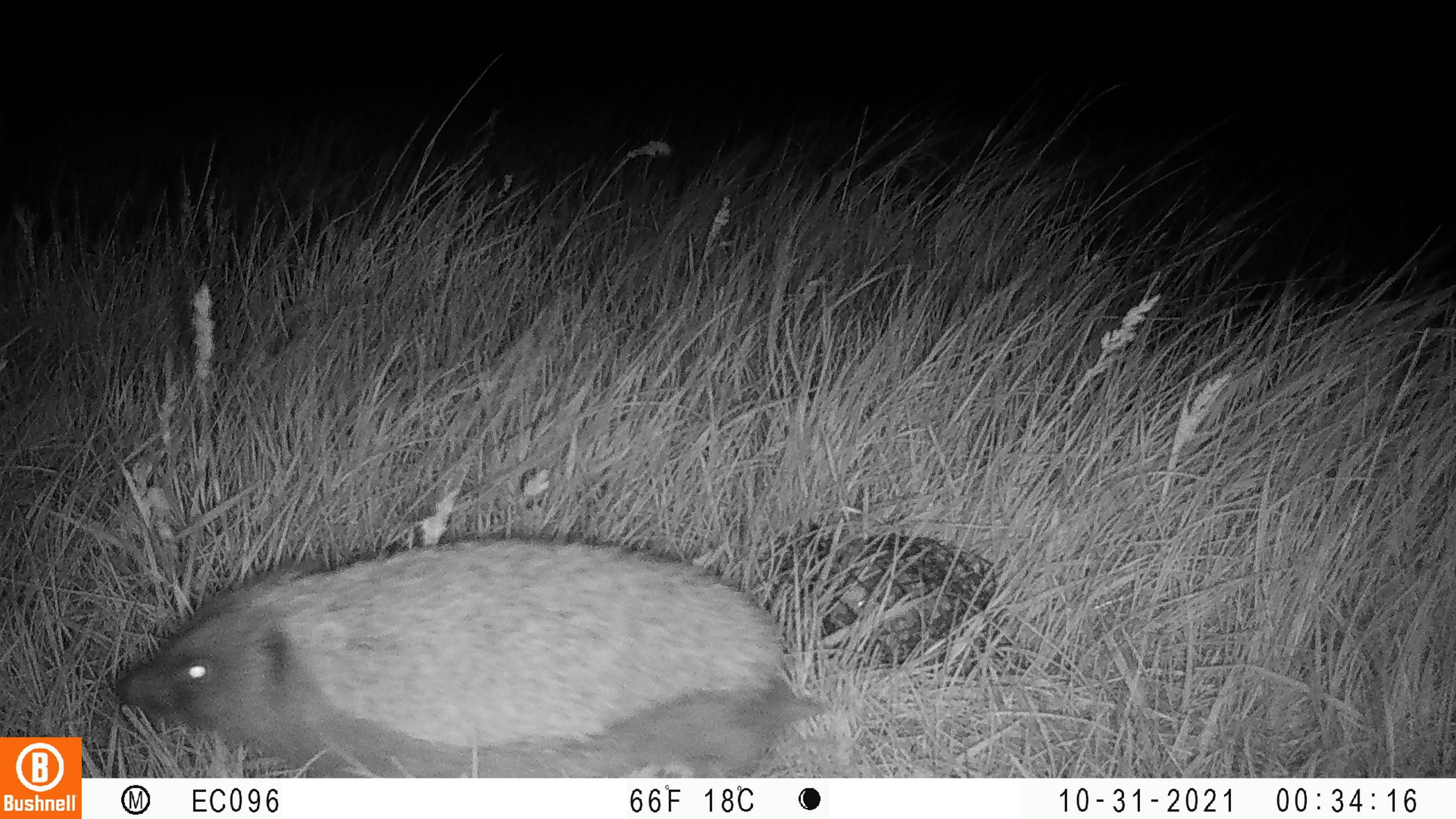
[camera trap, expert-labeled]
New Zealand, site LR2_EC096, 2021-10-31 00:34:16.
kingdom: Animalia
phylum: Chordata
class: Mammalia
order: Eulipotyphla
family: Erinaceidae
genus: Erinaceus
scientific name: Erinaceus europaeus europaeus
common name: european hedgehog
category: hedgehog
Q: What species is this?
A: Hedgehog (european hedgehog) (Erinaceus europaeus europaeus).